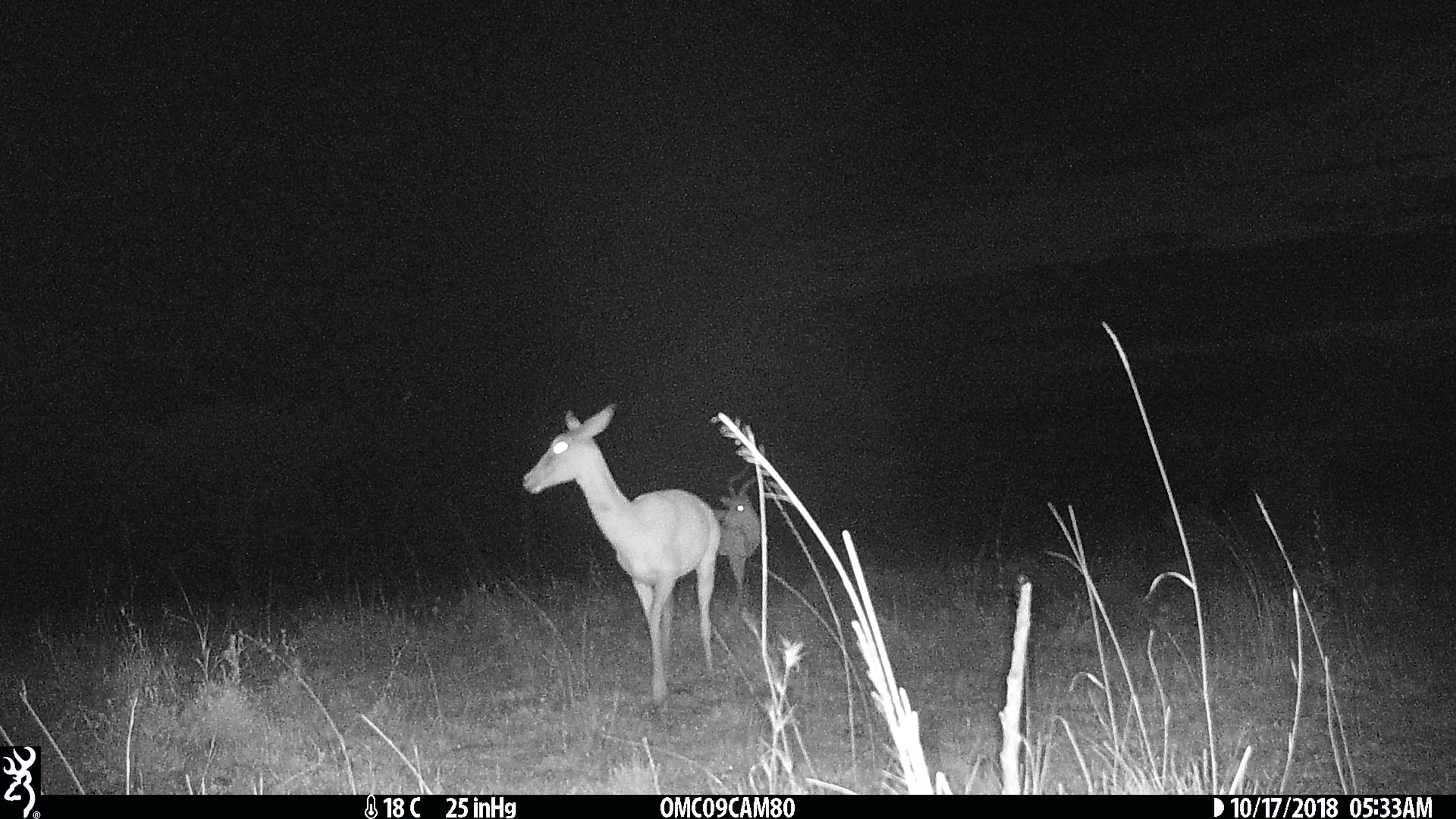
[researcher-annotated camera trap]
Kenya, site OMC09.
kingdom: Animalia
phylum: Chordata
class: Mammalia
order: Artiodactyla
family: Bovidae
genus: Aepyceros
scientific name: Aepyceros melampus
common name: impala